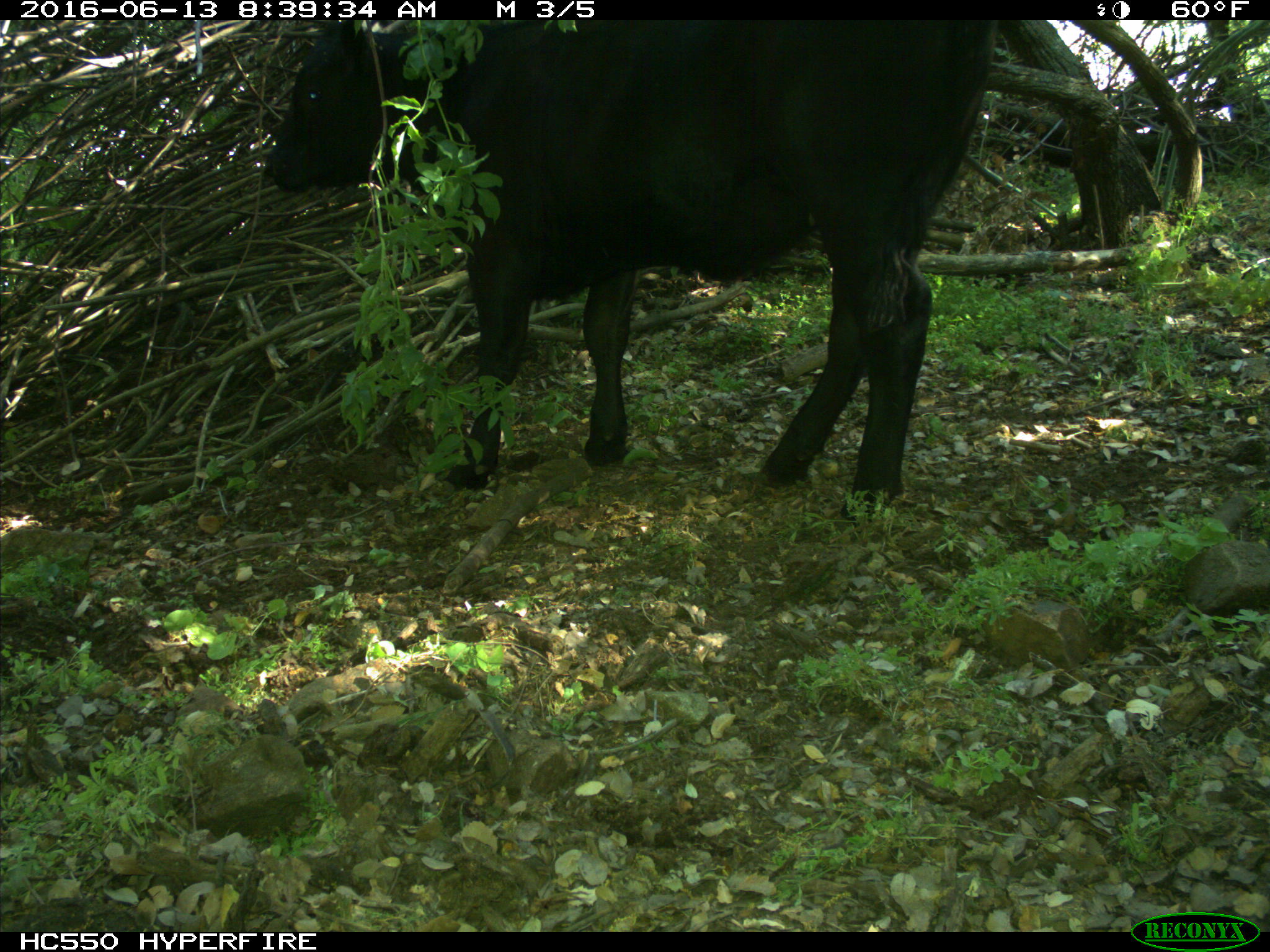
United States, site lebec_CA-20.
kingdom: Animalia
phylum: Chordata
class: Mammalia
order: Artiodactyla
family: Bovidae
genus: Bos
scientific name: Bos taurus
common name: domestic cow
Bos taurus (domestic cow).